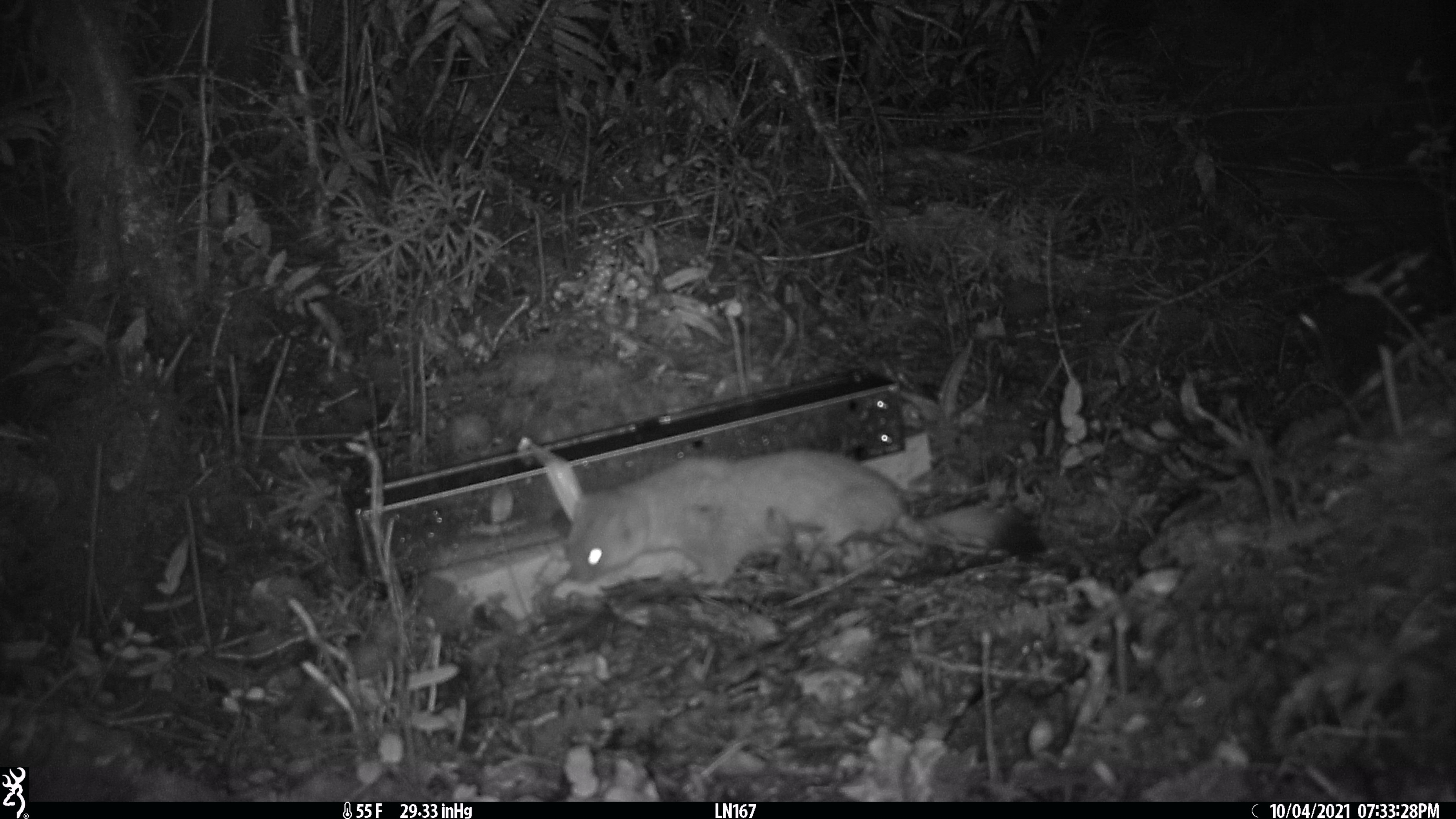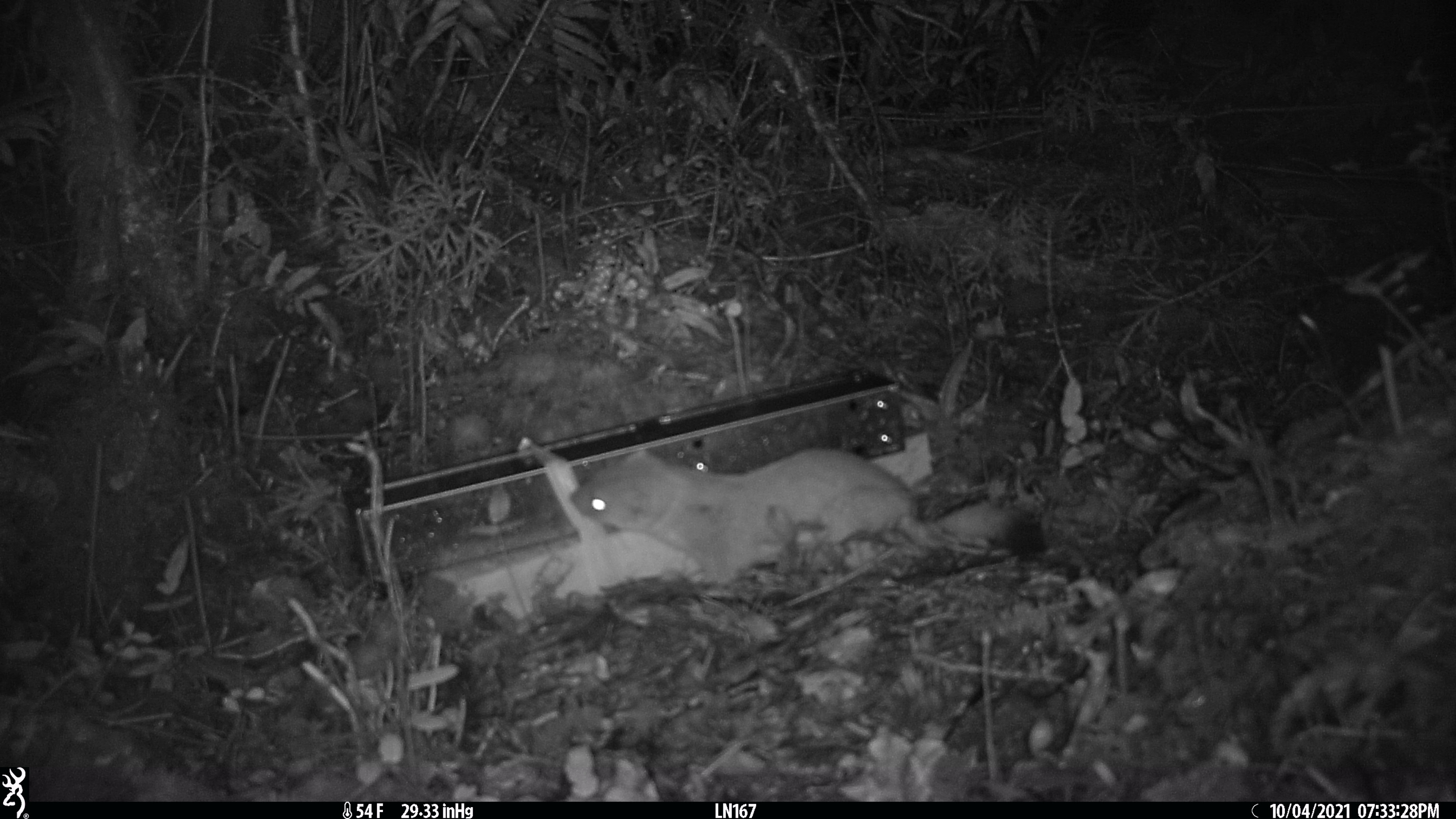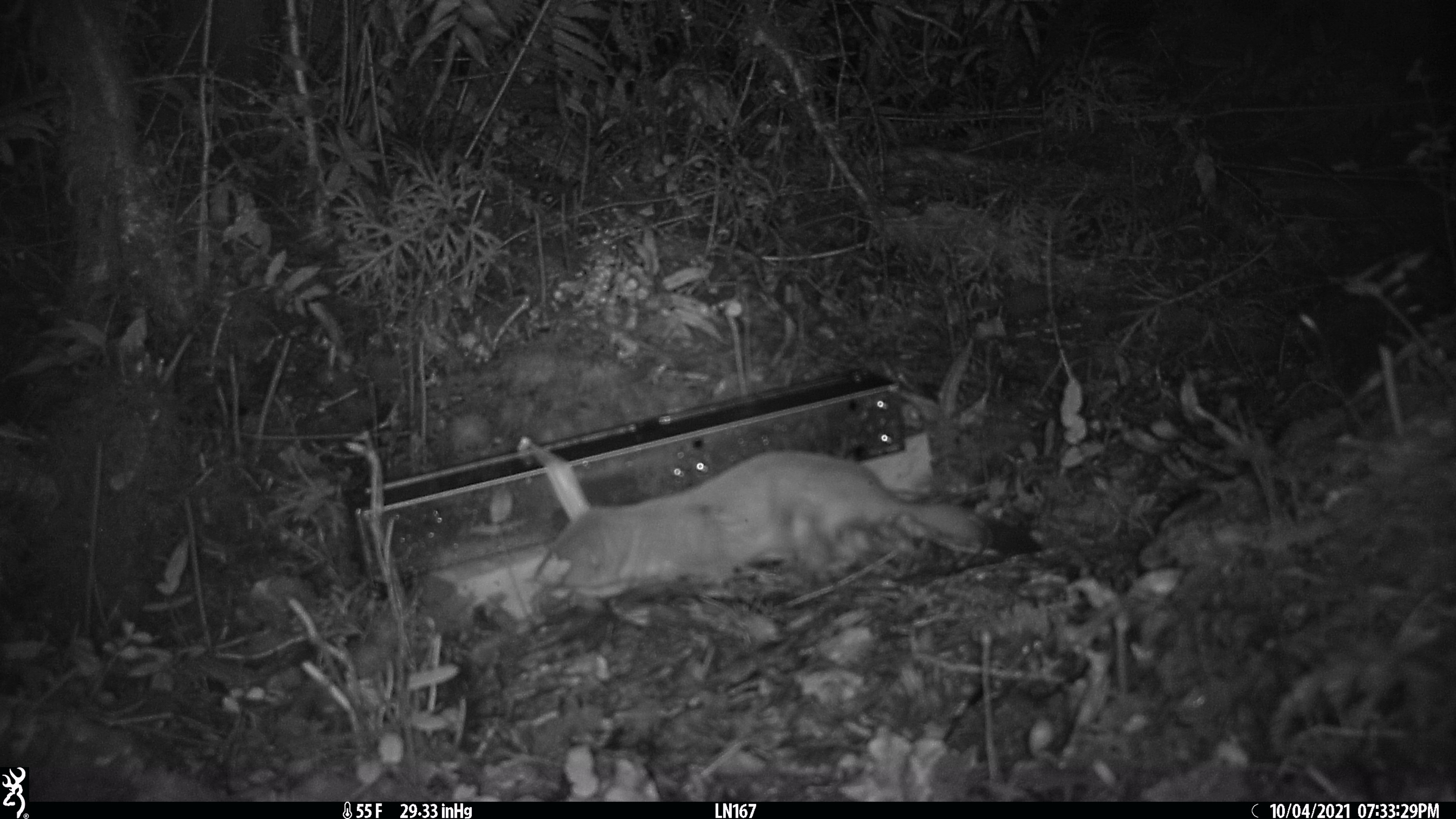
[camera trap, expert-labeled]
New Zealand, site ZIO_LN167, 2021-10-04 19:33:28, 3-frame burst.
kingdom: Animalia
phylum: Chordata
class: Mammalia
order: Carnivora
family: Mustelidae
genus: Mustela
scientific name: Mustela erminea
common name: stoat